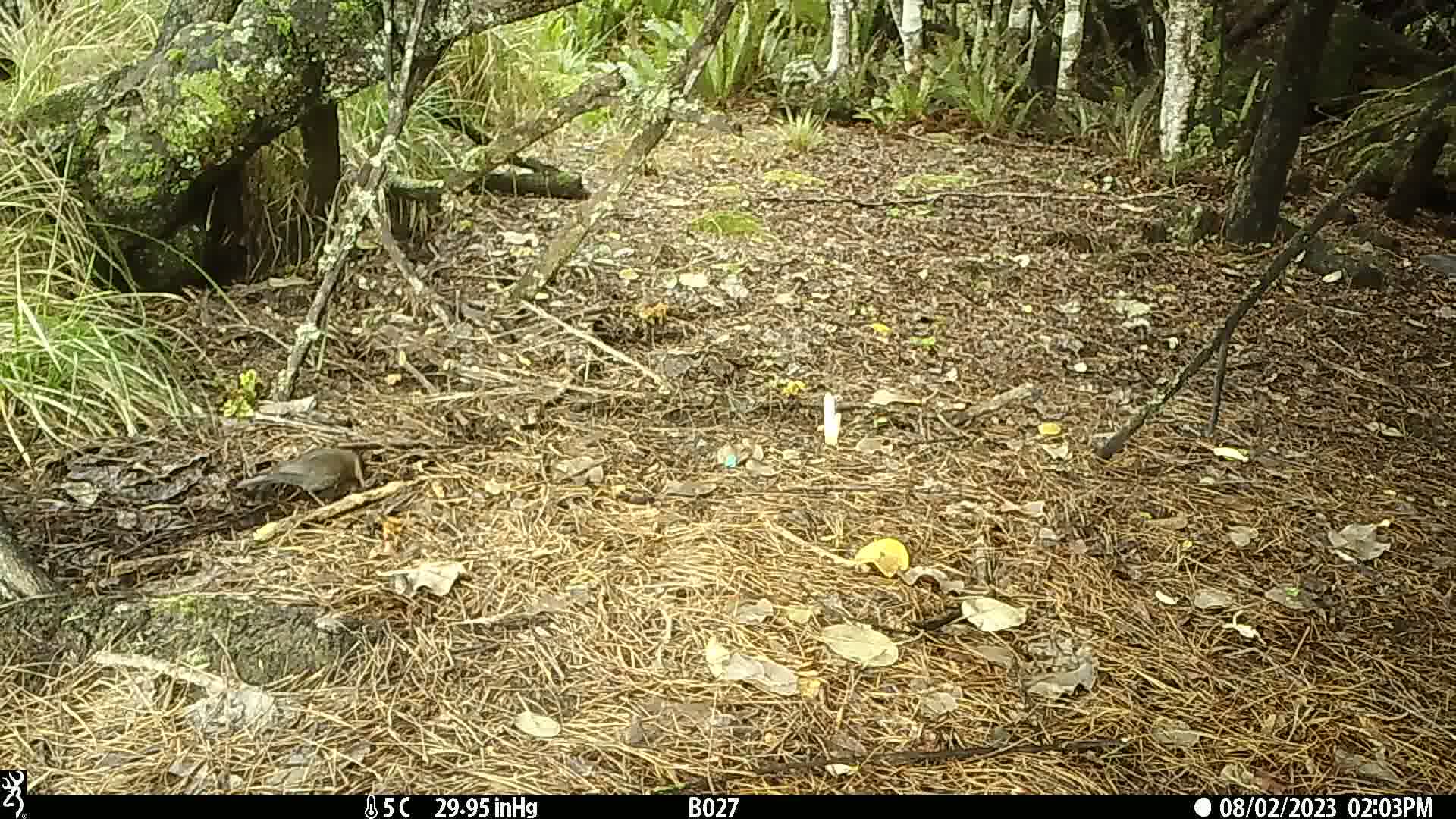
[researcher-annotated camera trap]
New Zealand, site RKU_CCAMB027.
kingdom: Animalia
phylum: Chordata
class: Aves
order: Passeriformes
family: Turdidae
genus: Turdus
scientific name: Turdus merula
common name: eurasian blackbird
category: blackbird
Blackbird (eurasian blackbird) (Turdus merula).